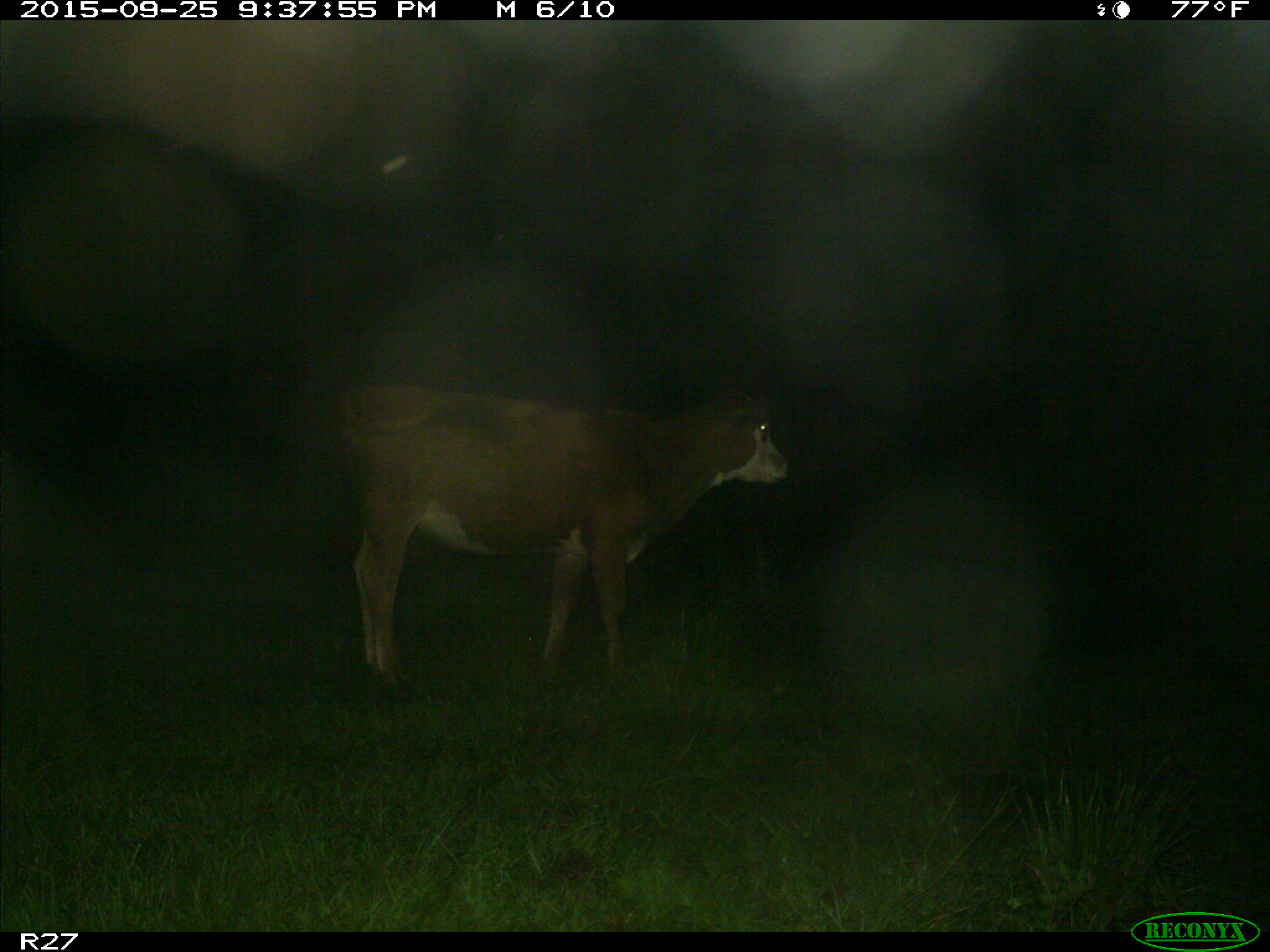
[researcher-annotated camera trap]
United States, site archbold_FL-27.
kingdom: Animalia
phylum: Chordata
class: Mammalia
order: Artiodactyla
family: Bovidae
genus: Bos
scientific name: Bos taurus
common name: domestic cow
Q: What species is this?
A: Bos taurus (domestic cow).